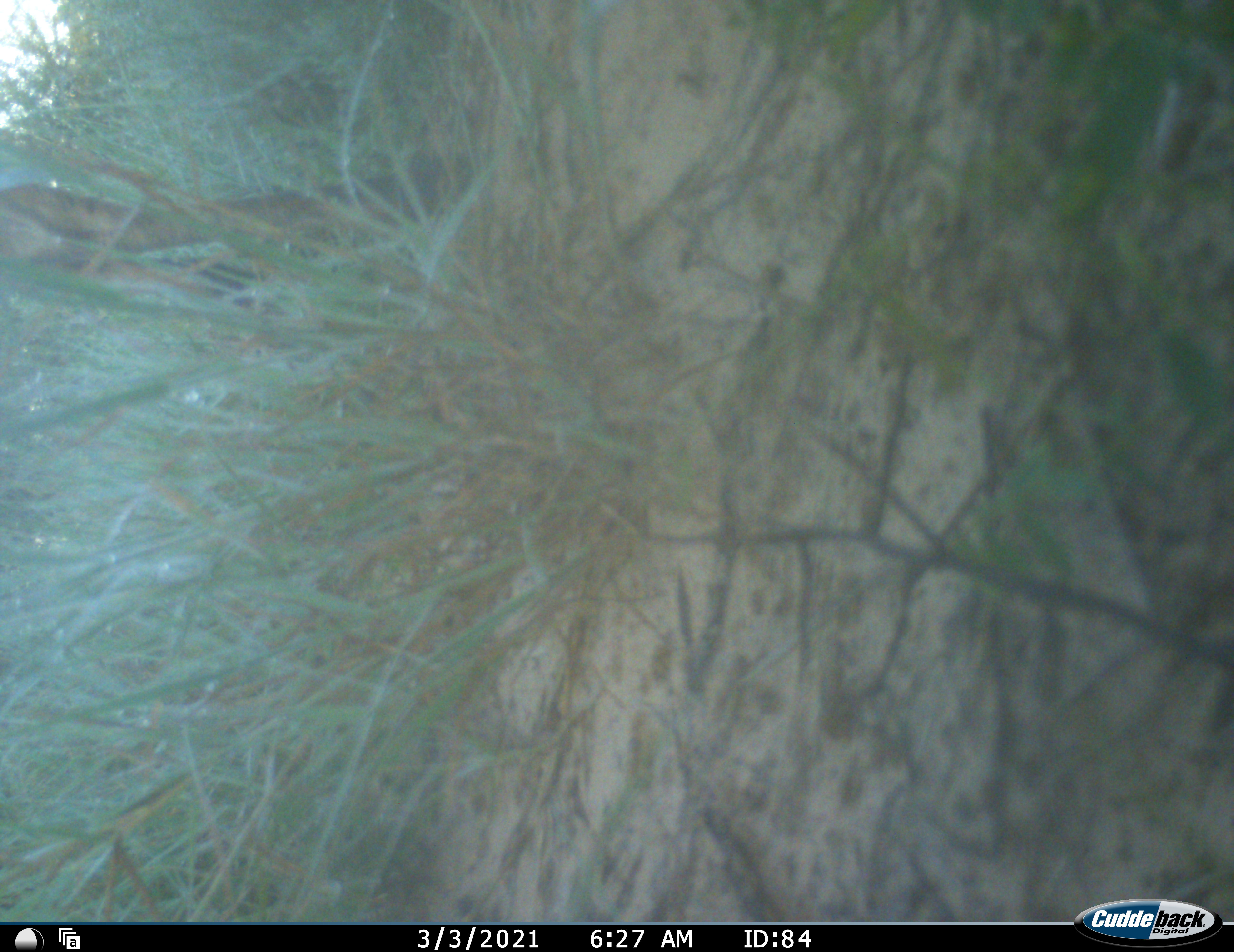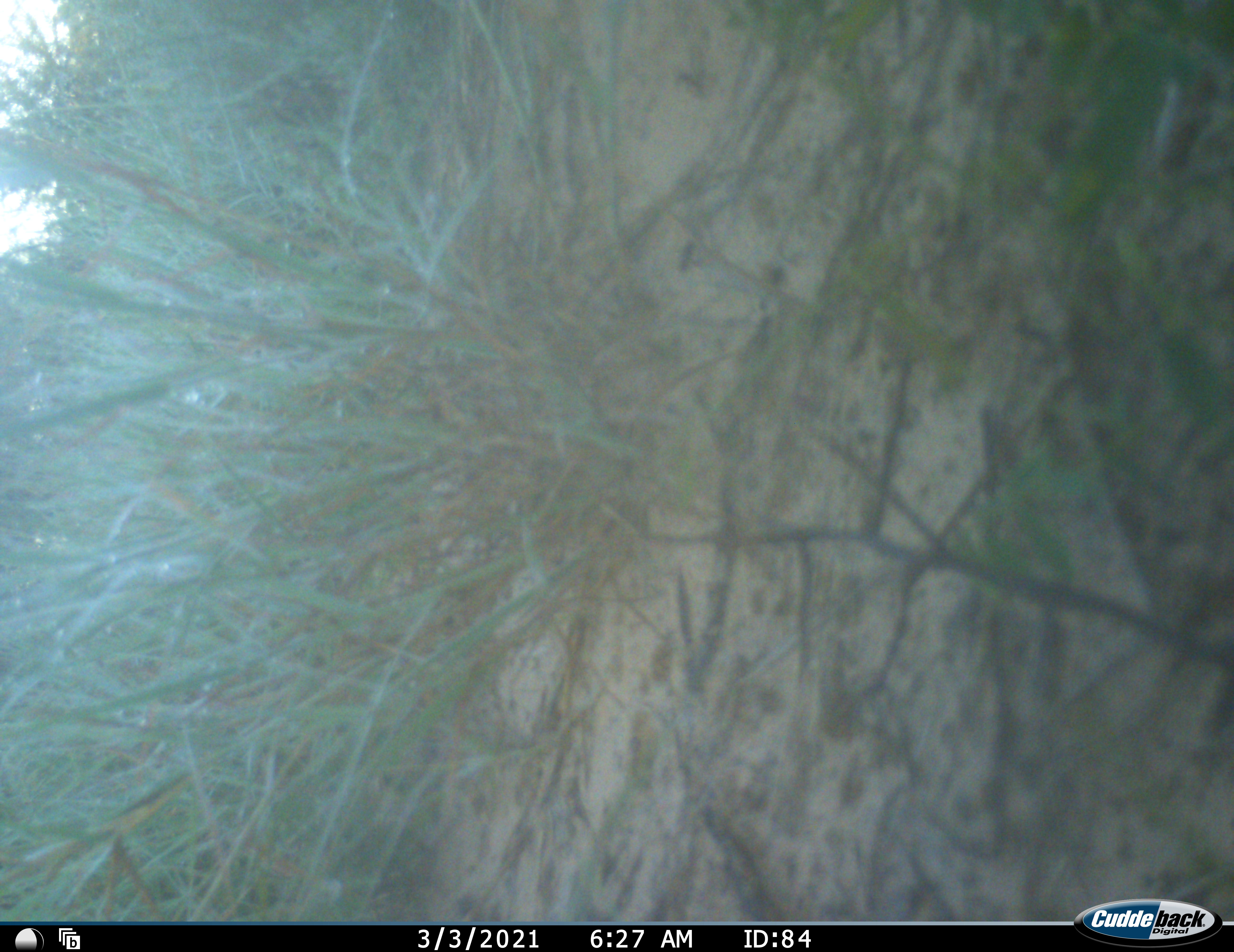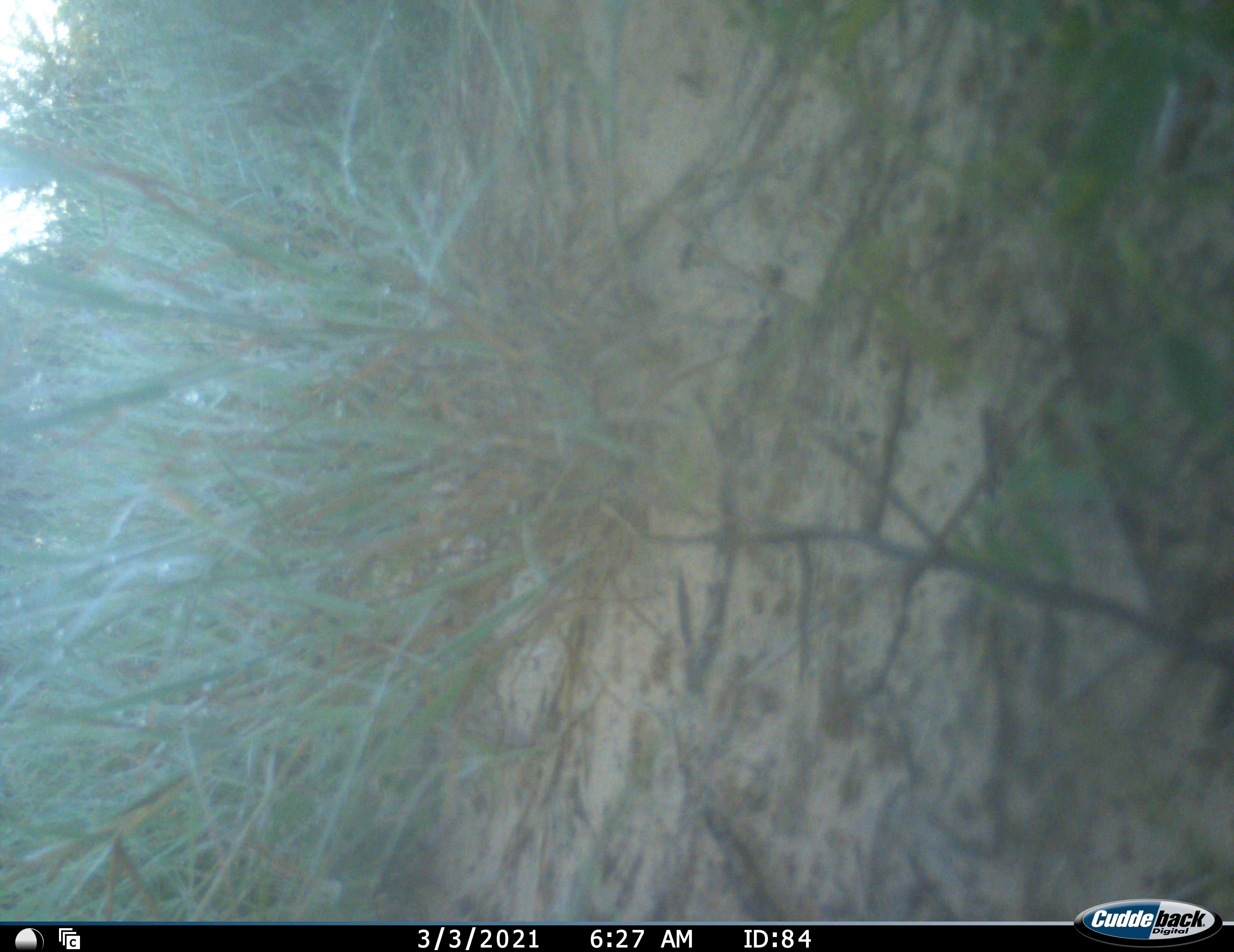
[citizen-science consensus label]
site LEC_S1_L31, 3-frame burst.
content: unidentified animal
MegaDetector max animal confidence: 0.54